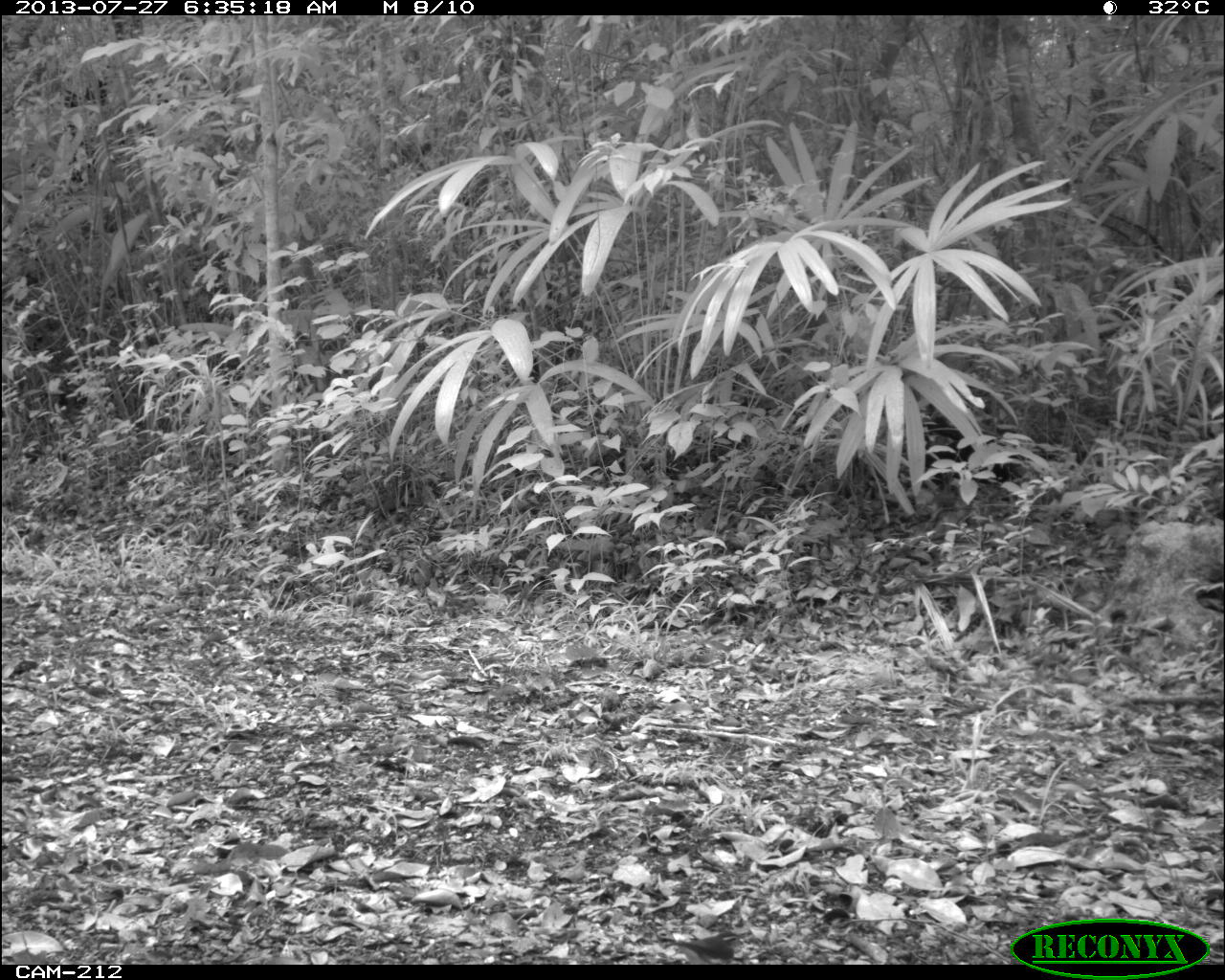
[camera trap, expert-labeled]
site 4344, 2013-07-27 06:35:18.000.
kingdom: Animalia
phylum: Chordata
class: Aves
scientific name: Aves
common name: bird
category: ave desconocida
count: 1